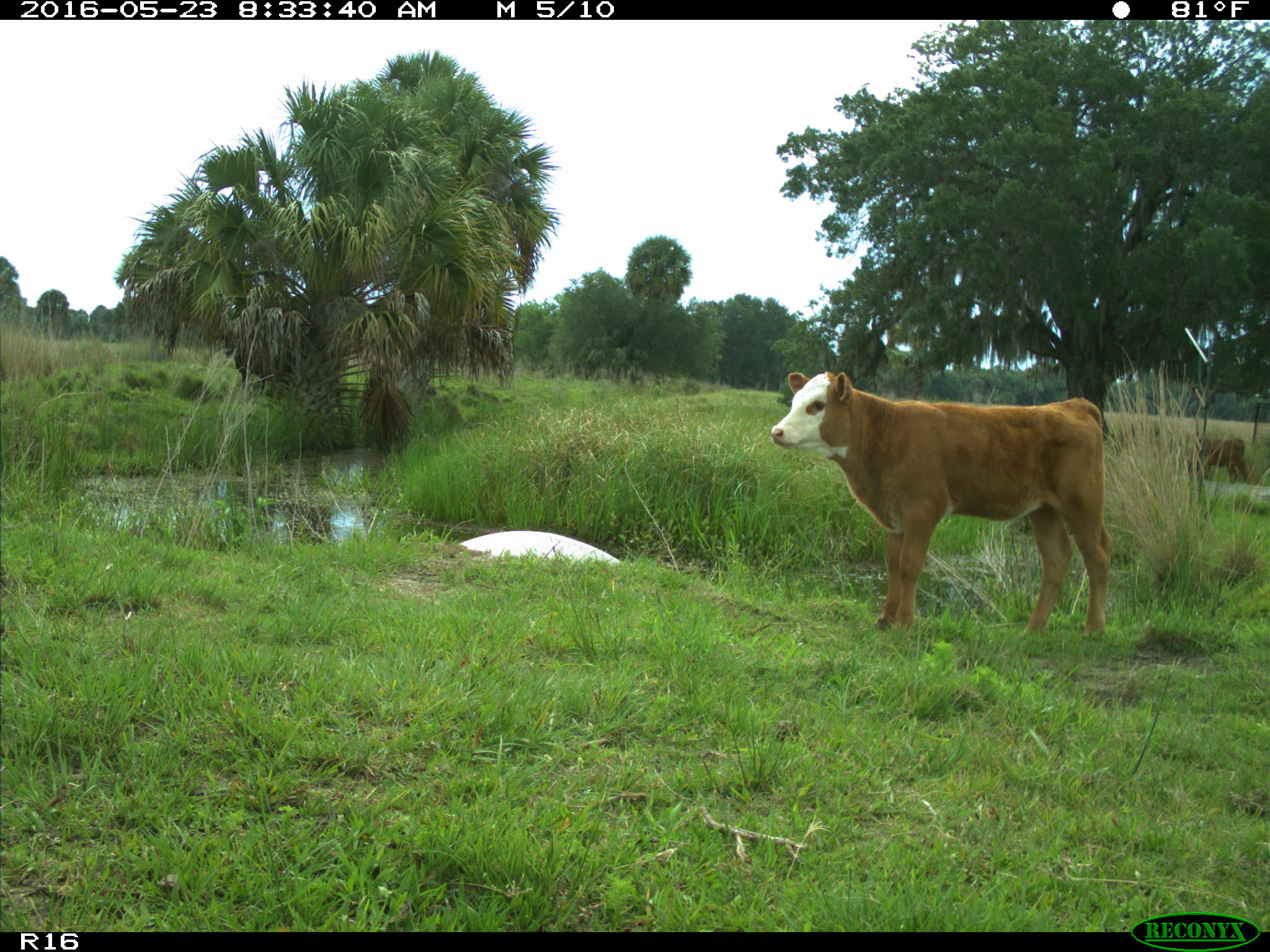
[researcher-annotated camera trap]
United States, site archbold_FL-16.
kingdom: Animalia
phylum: Chordata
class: Mammalia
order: Artiodactyla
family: Bovidae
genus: Bos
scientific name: Bos taurus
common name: domestic cow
Bos taurus (domestic cow).